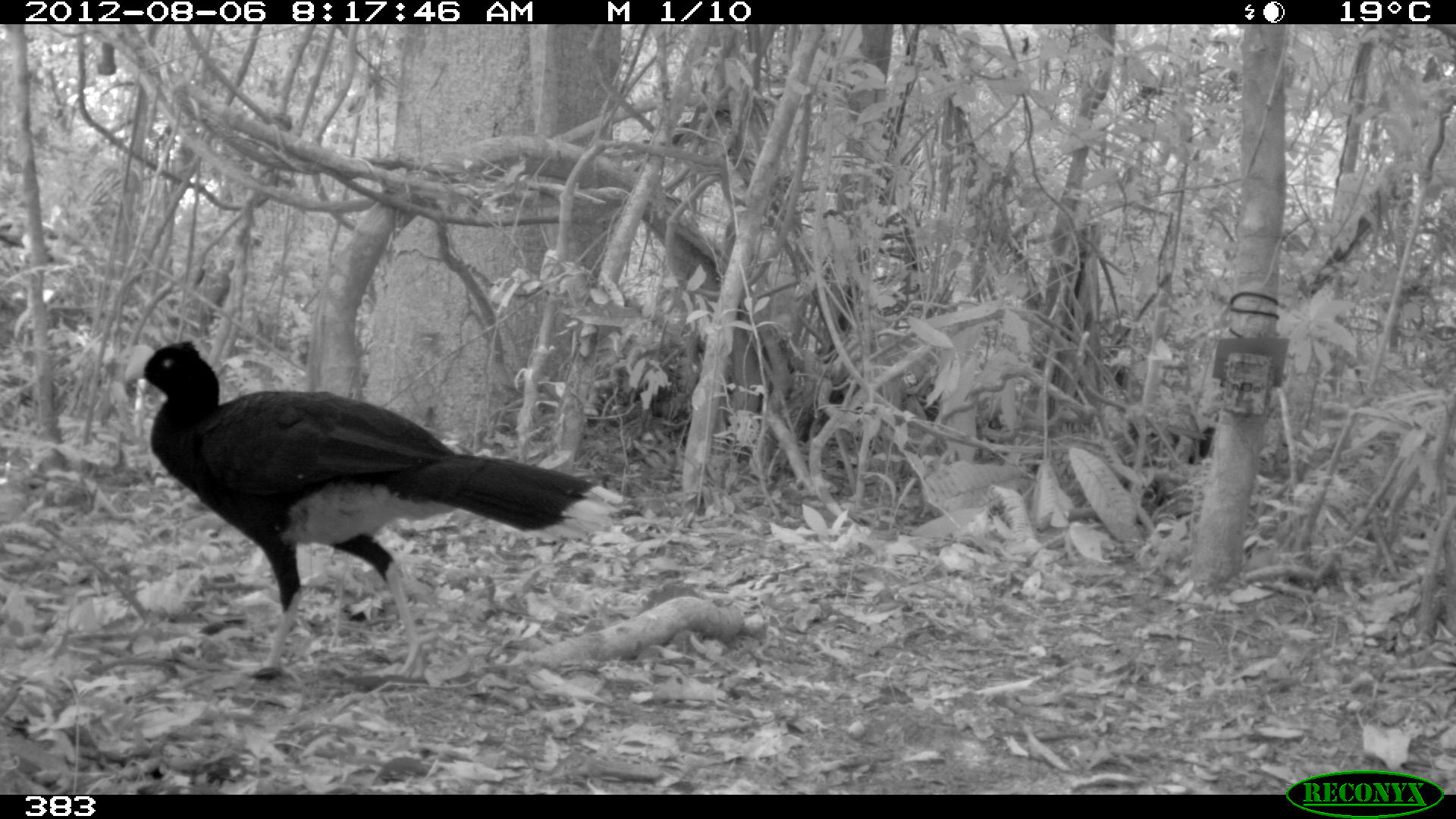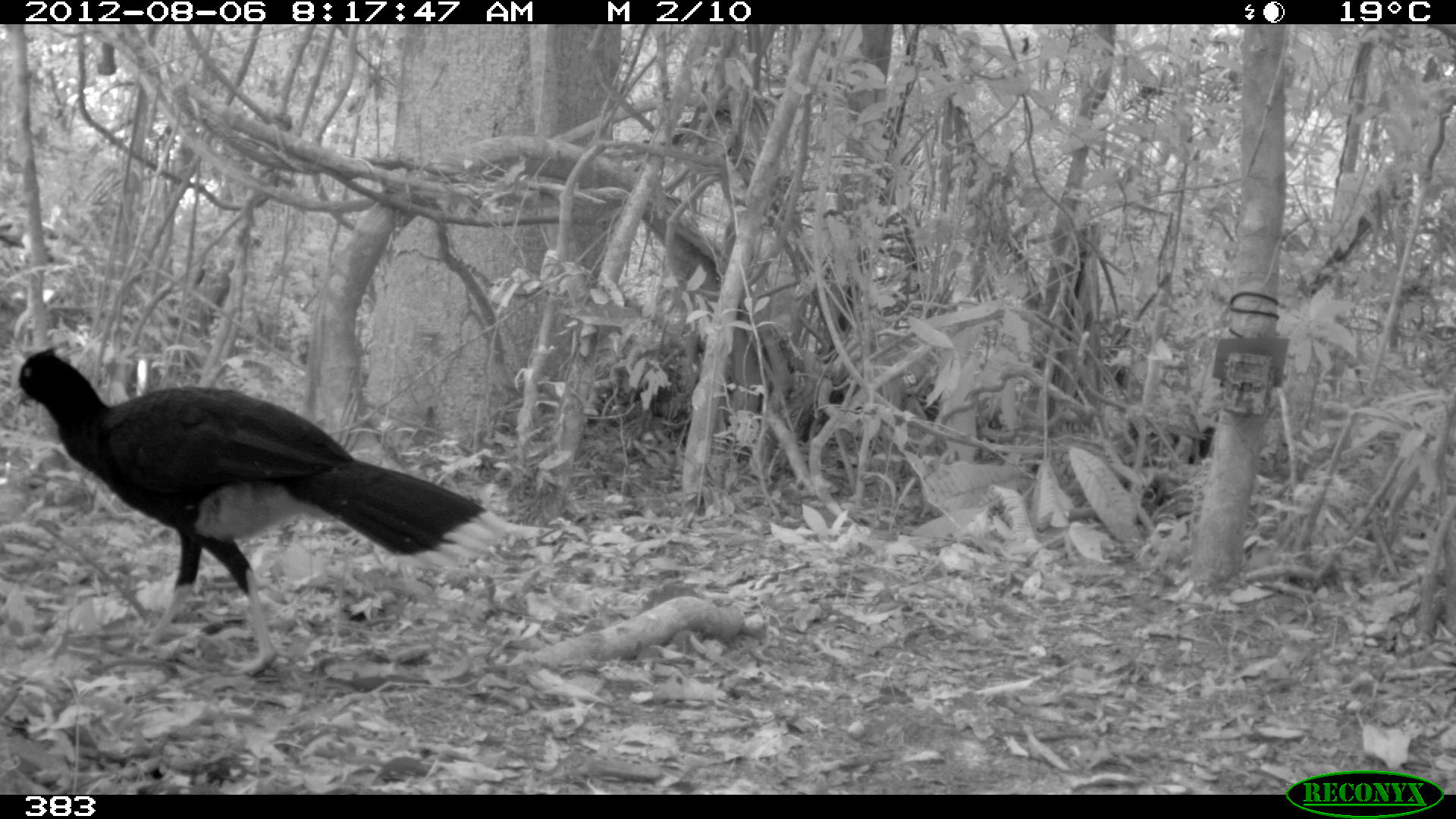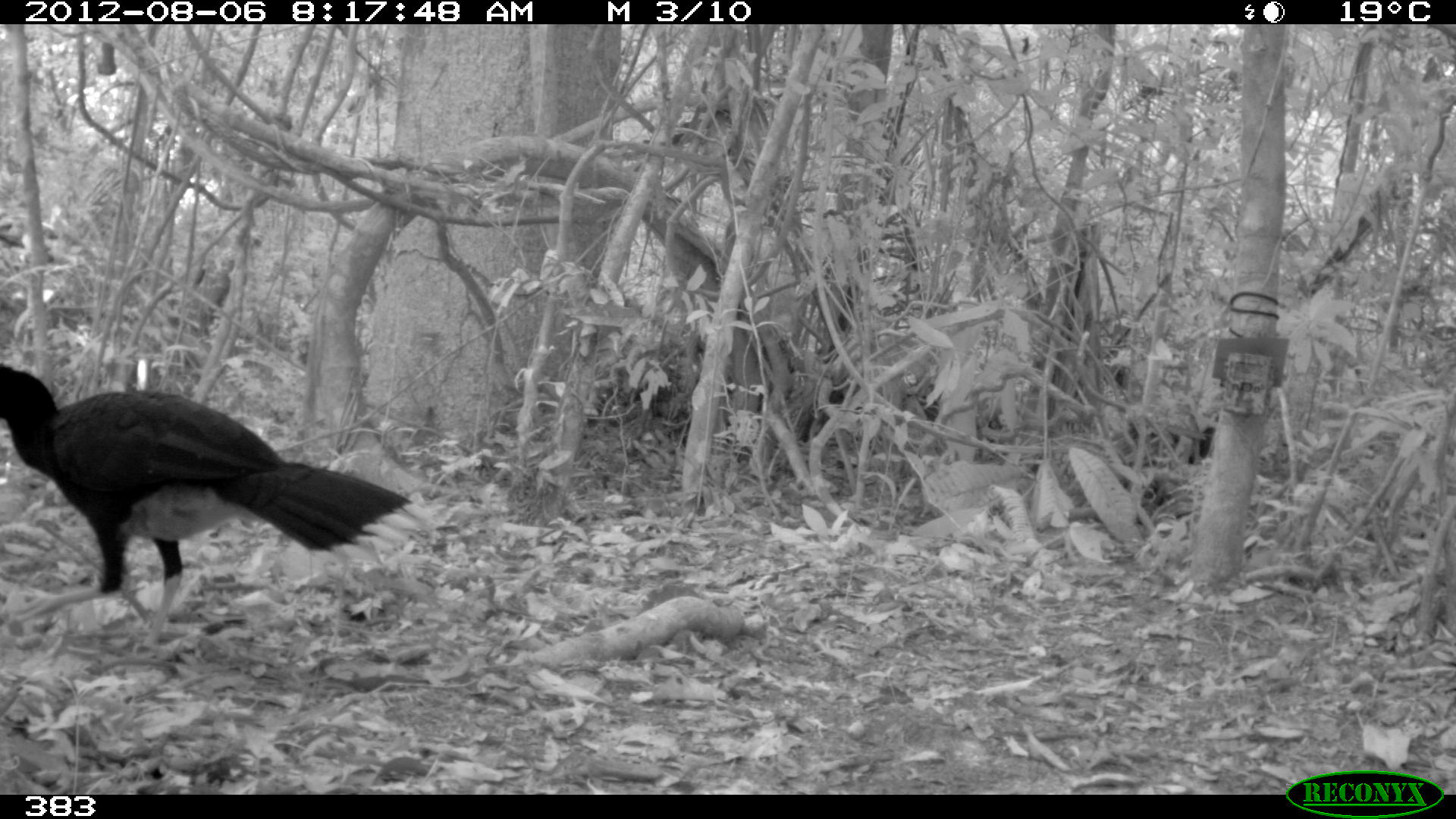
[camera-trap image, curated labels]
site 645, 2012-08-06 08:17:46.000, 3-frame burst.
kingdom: Animalia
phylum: Chordata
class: Aves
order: Galliformes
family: Cracidae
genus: Mitu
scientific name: Mitu tuberosum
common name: razor-billed curassow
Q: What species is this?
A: Mitu tuberosum (razor-billed curassow).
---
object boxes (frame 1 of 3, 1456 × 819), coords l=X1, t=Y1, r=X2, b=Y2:
mitu tuberosum: l=123, t=339, r=624, b=682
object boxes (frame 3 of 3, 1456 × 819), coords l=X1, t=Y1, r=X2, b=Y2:
mitu tuberosum: l=0, t=361, r=432, b=651